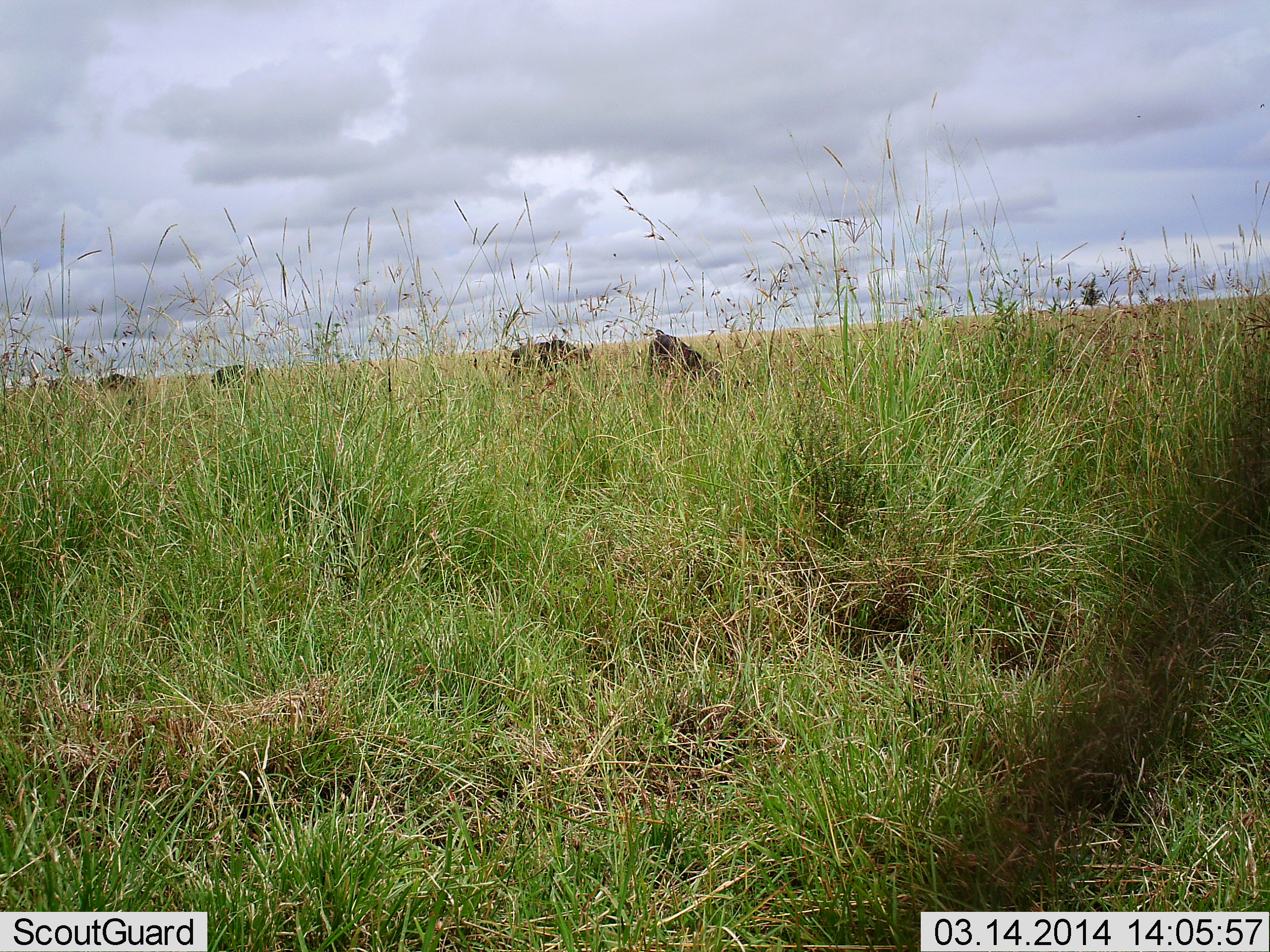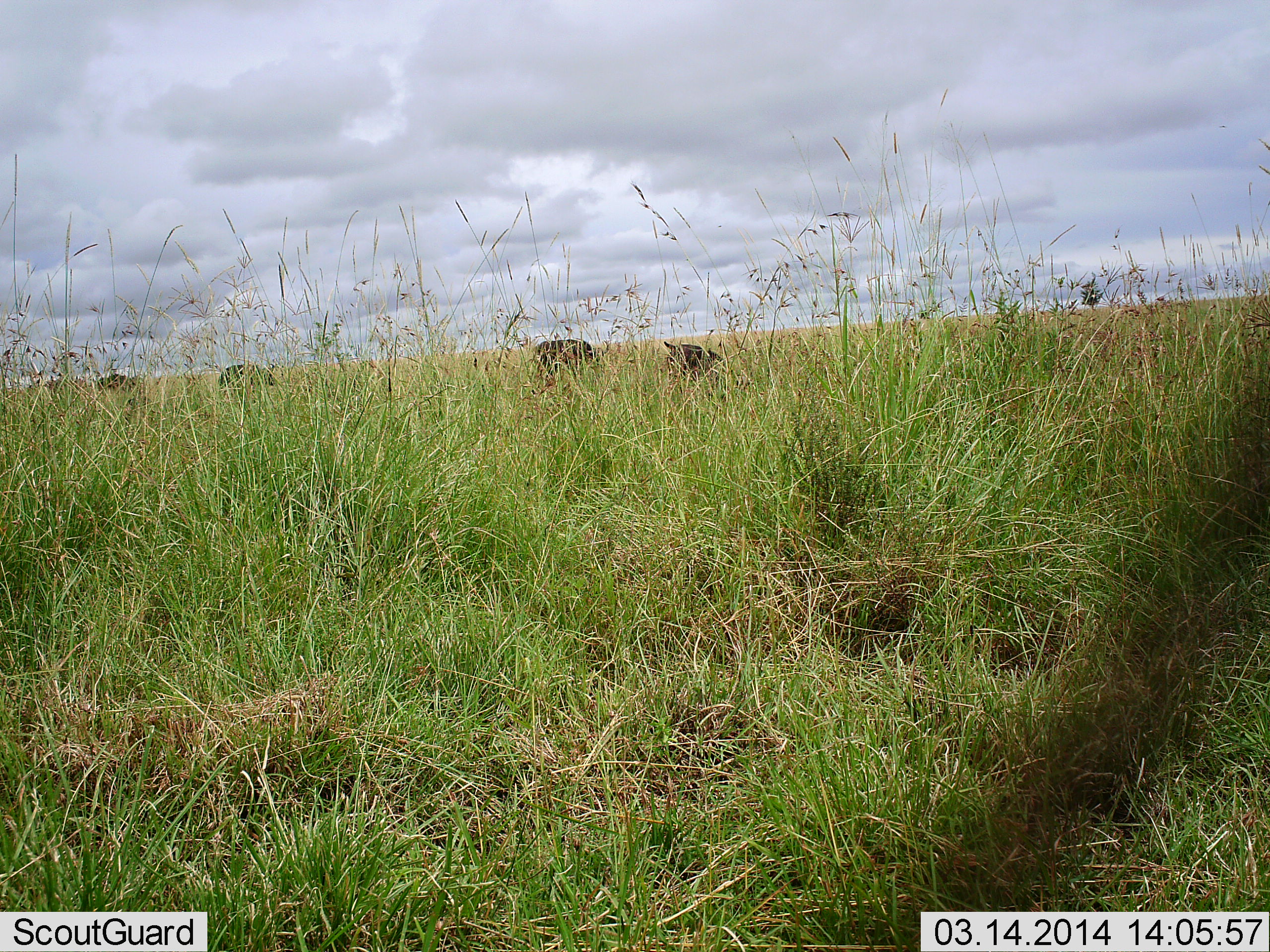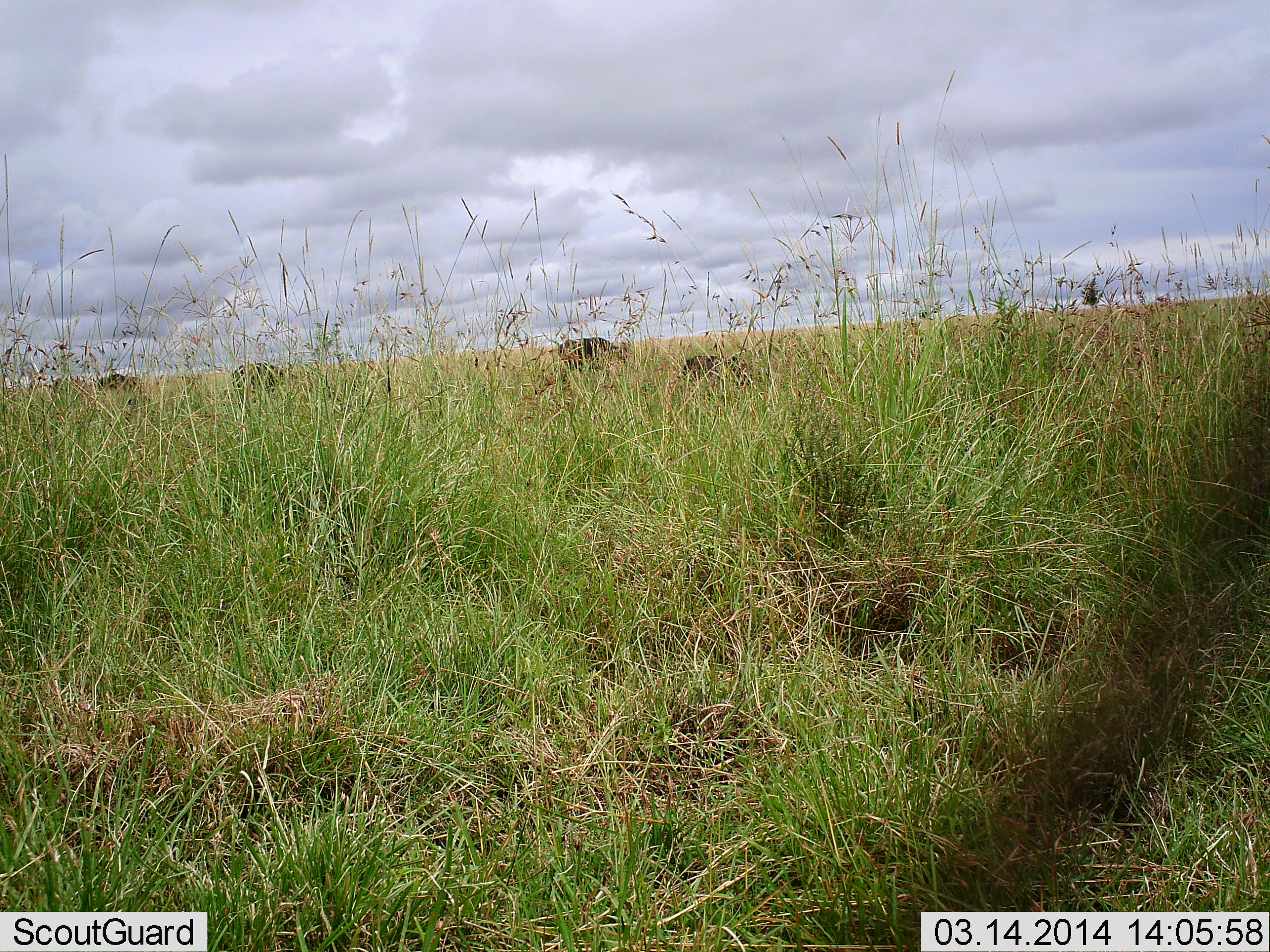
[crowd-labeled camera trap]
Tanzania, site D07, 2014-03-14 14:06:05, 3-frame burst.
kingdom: Animalia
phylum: Chordata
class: Mammalia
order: Artiodactyla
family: Bovidae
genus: Syncerus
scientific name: Syncerus caffer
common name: cape buffalo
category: buffalo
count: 4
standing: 50%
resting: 0%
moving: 50%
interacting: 0%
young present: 0%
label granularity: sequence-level